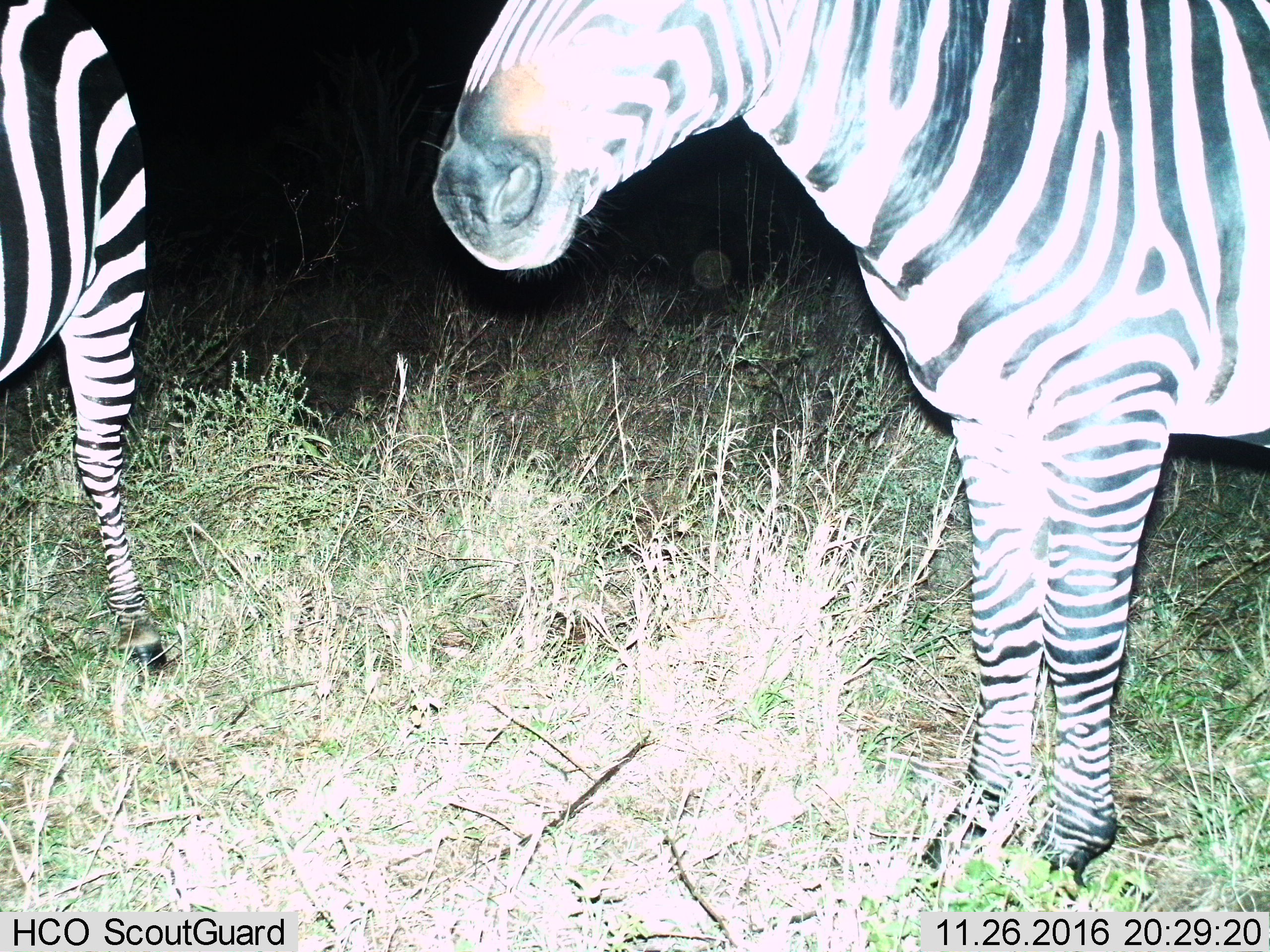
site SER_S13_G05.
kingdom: Animalia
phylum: Chordata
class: Mammalia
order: Perissodactyla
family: Equidae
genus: Equus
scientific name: Equus quagga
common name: plains zebra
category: zebraplains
Zebraplains (plains zebra) (Equus quagga), count 2. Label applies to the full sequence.